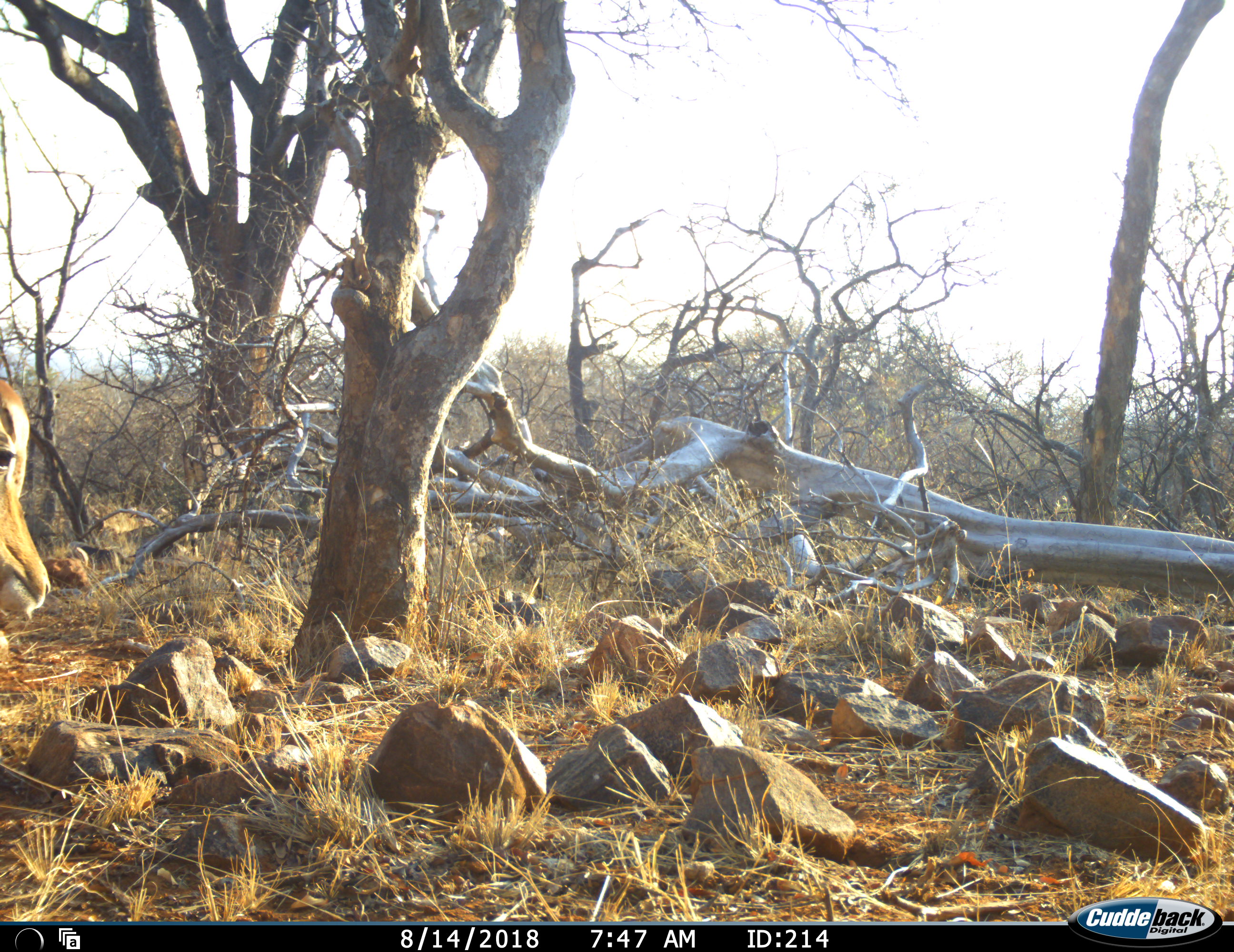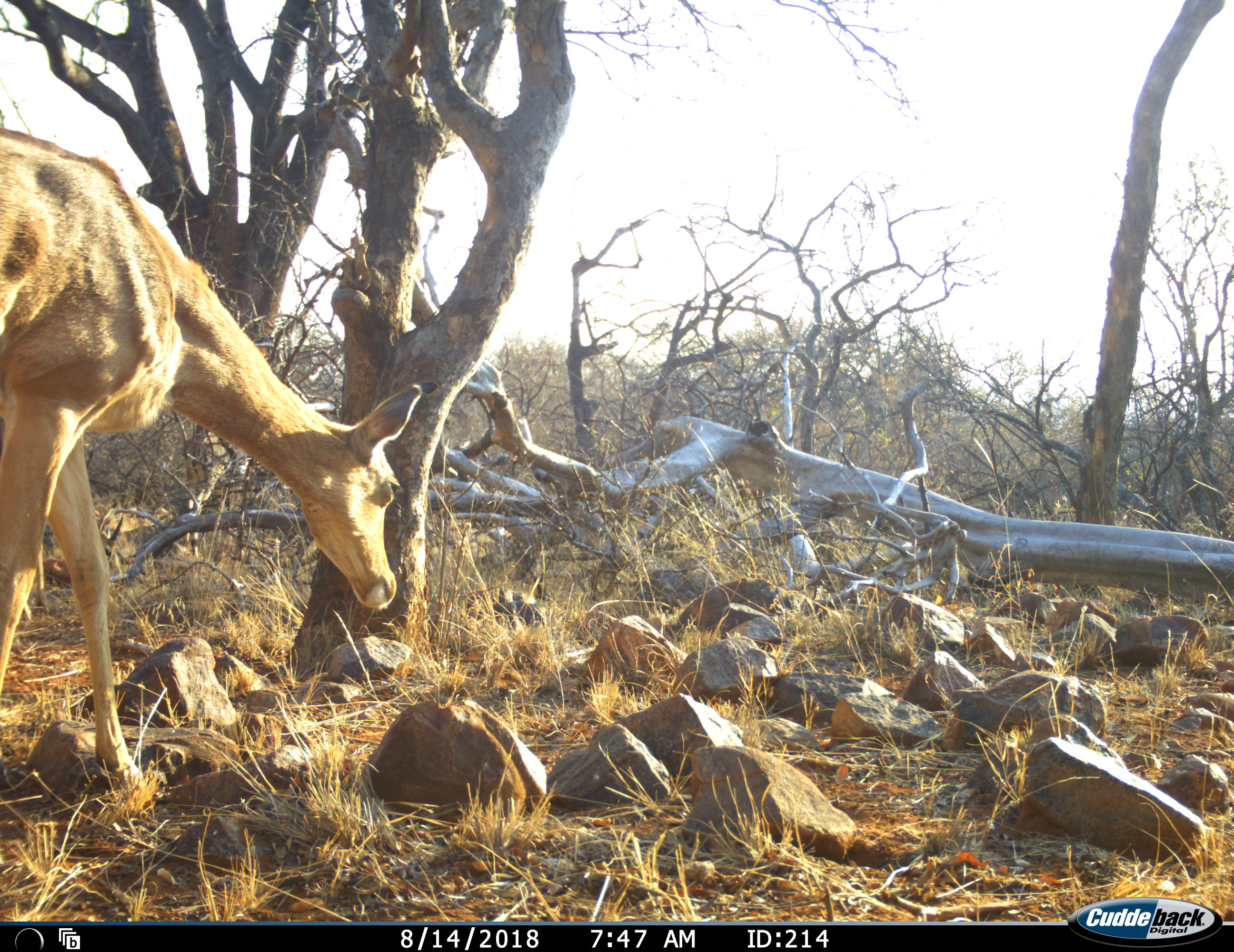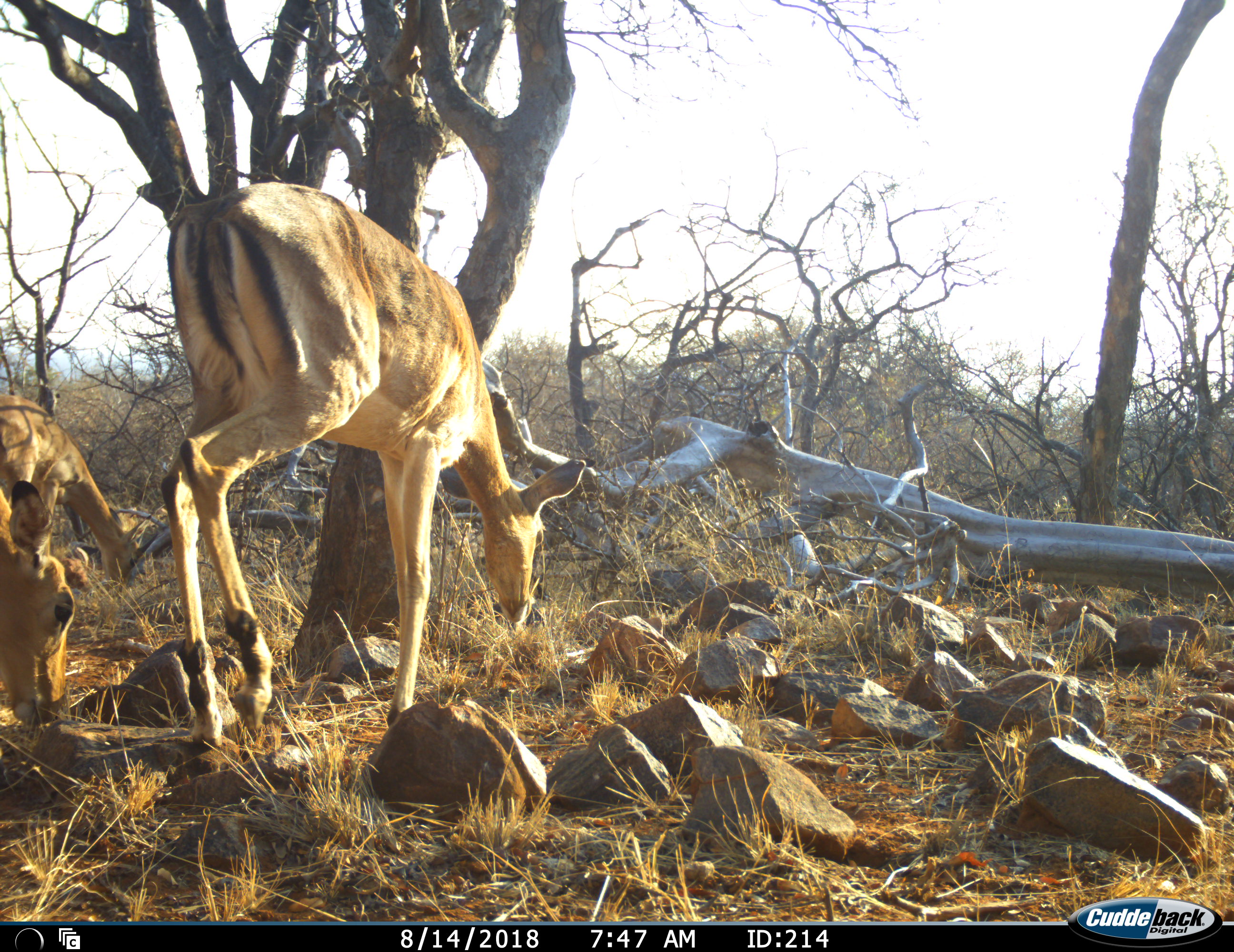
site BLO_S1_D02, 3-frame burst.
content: unidentified animal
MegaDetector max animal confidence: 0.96